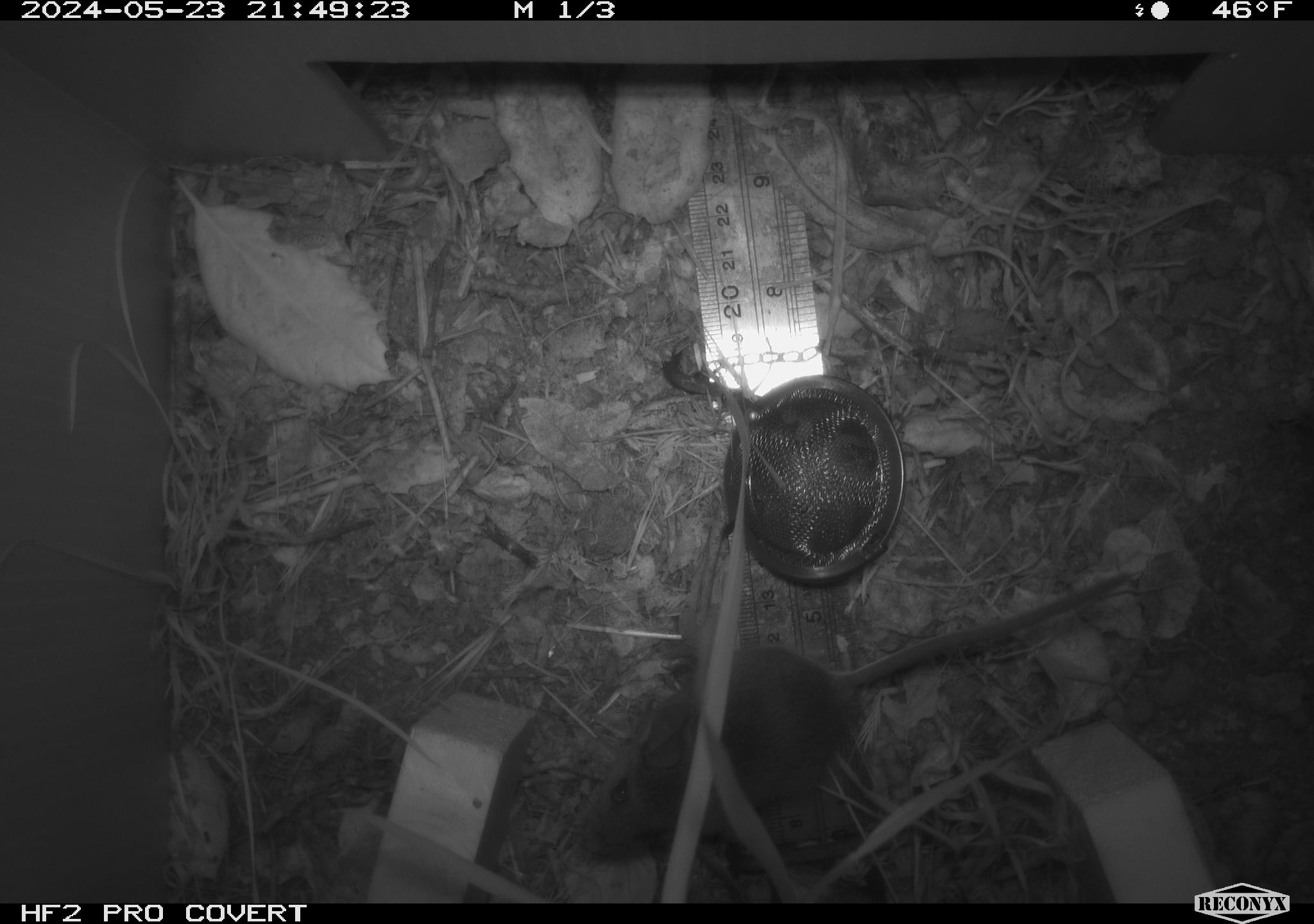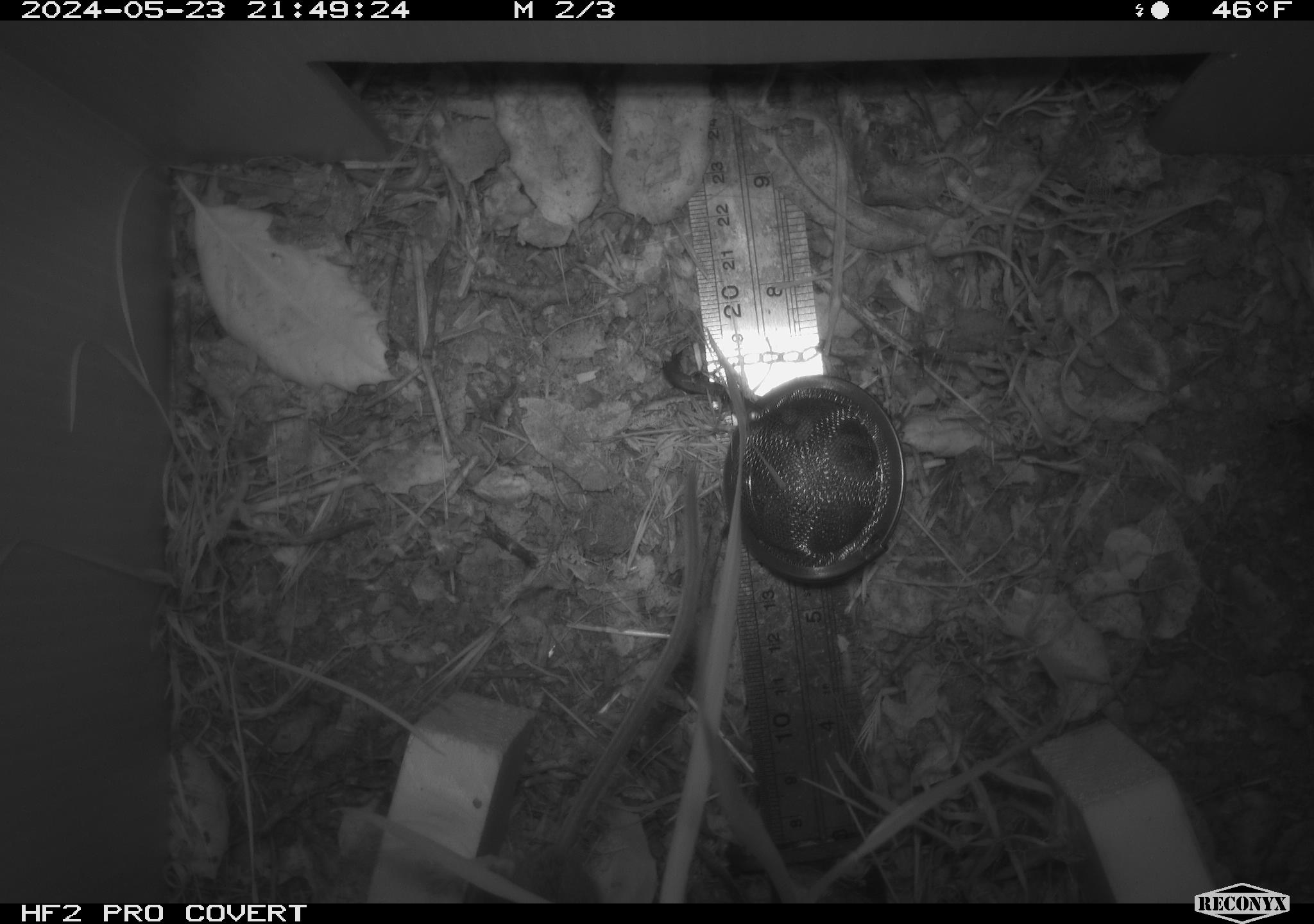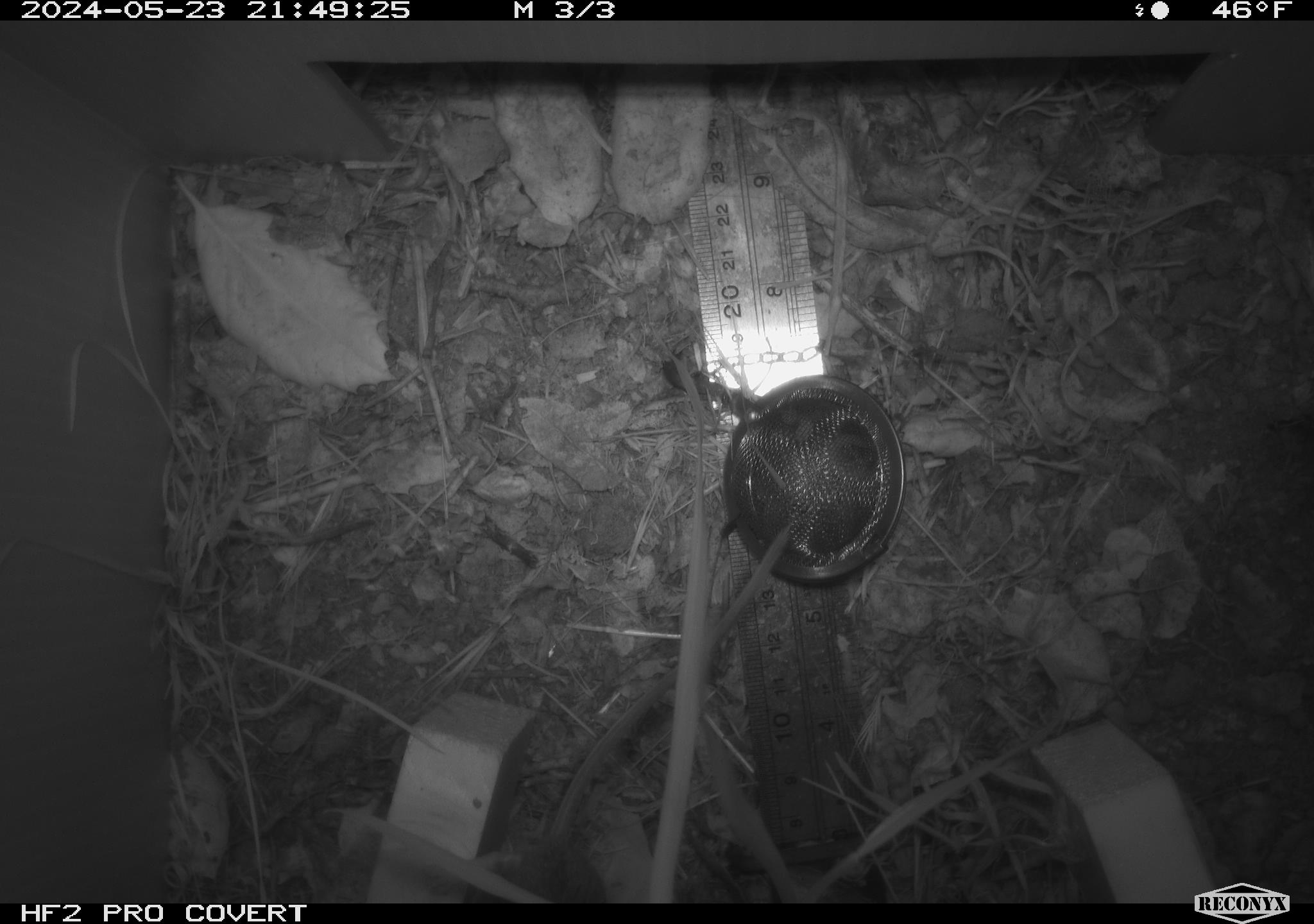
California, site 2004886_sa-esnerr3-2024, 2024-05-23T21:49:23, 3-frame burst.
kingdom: Animalia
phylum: Chordata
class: Mammalia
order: Rodentia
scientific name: Rodentia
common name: rodent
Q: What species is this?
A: Rodent (Rodentia).